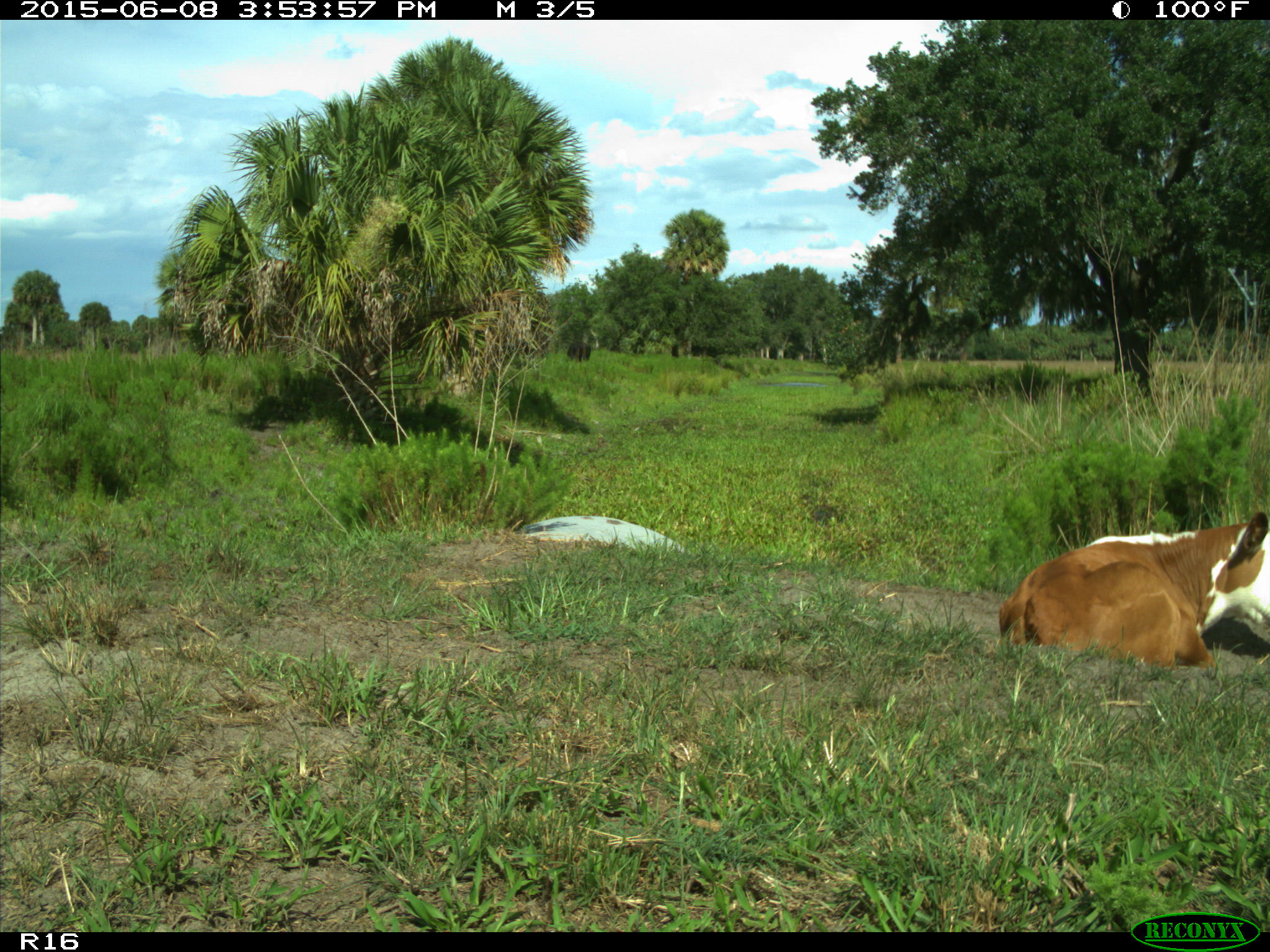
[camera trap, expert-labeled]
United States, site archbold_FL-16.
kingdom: Animalia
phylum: Chordata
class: Mammalia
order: Artiodactyla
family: Bovidae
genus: Bos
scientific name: Bos taurus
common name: domestic cow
Bos taurus (domestic cow).